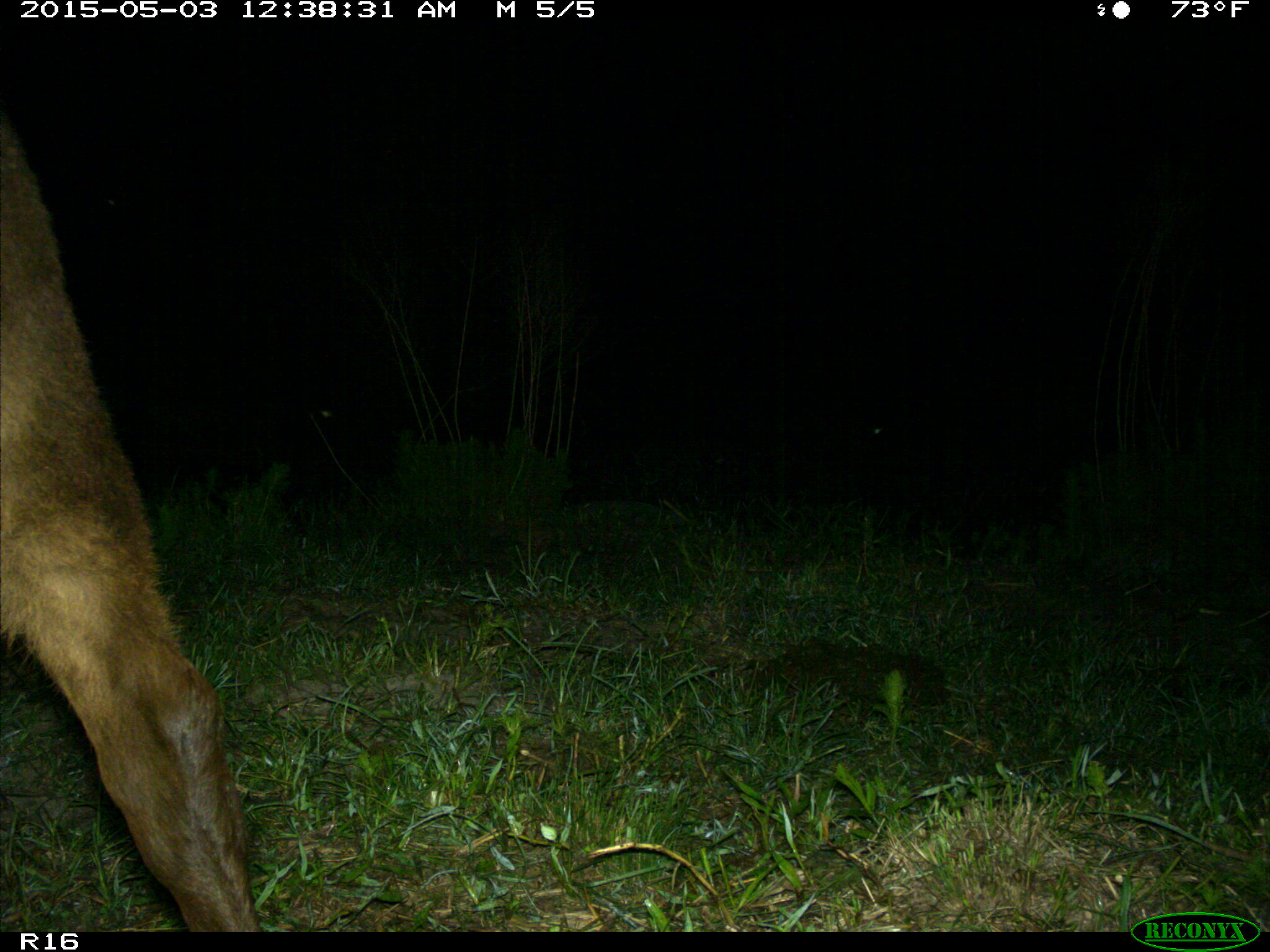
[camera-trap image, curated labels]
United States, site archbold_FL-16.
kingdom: Animalia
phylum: Chordata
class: Mammalia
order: Artiodactyla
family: Bovidae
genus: Bos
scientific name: Bos taurus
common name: domestic cow